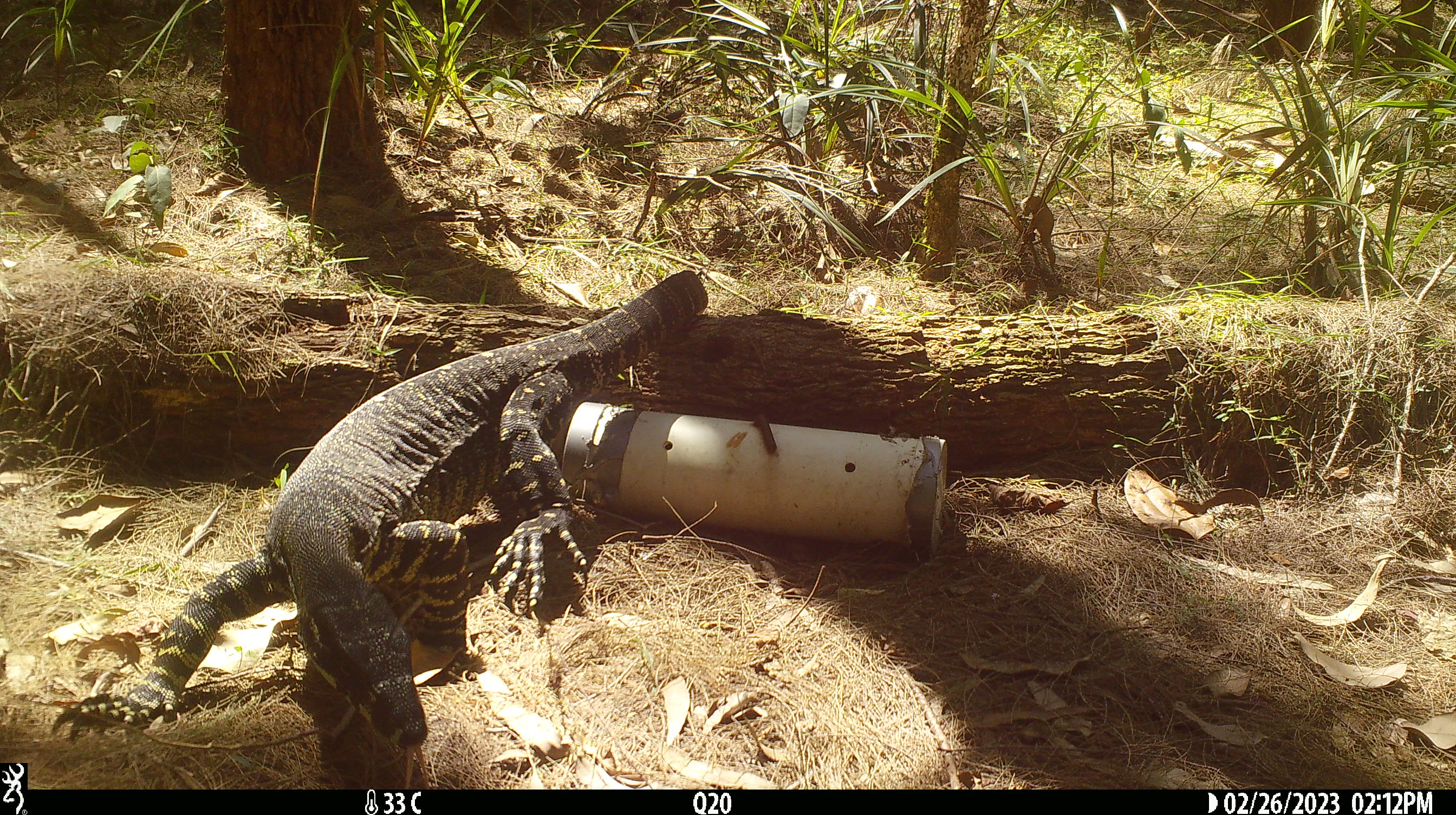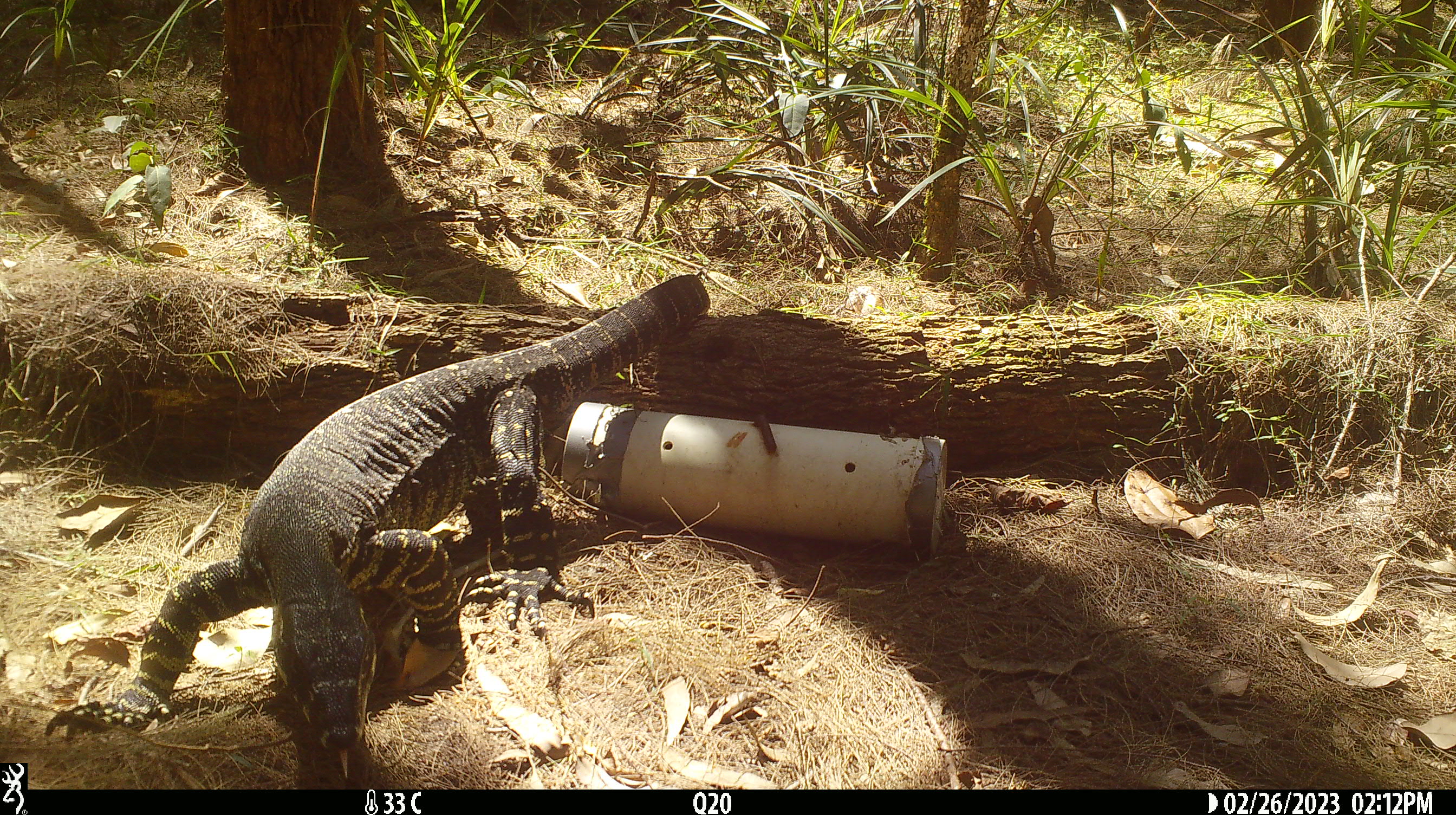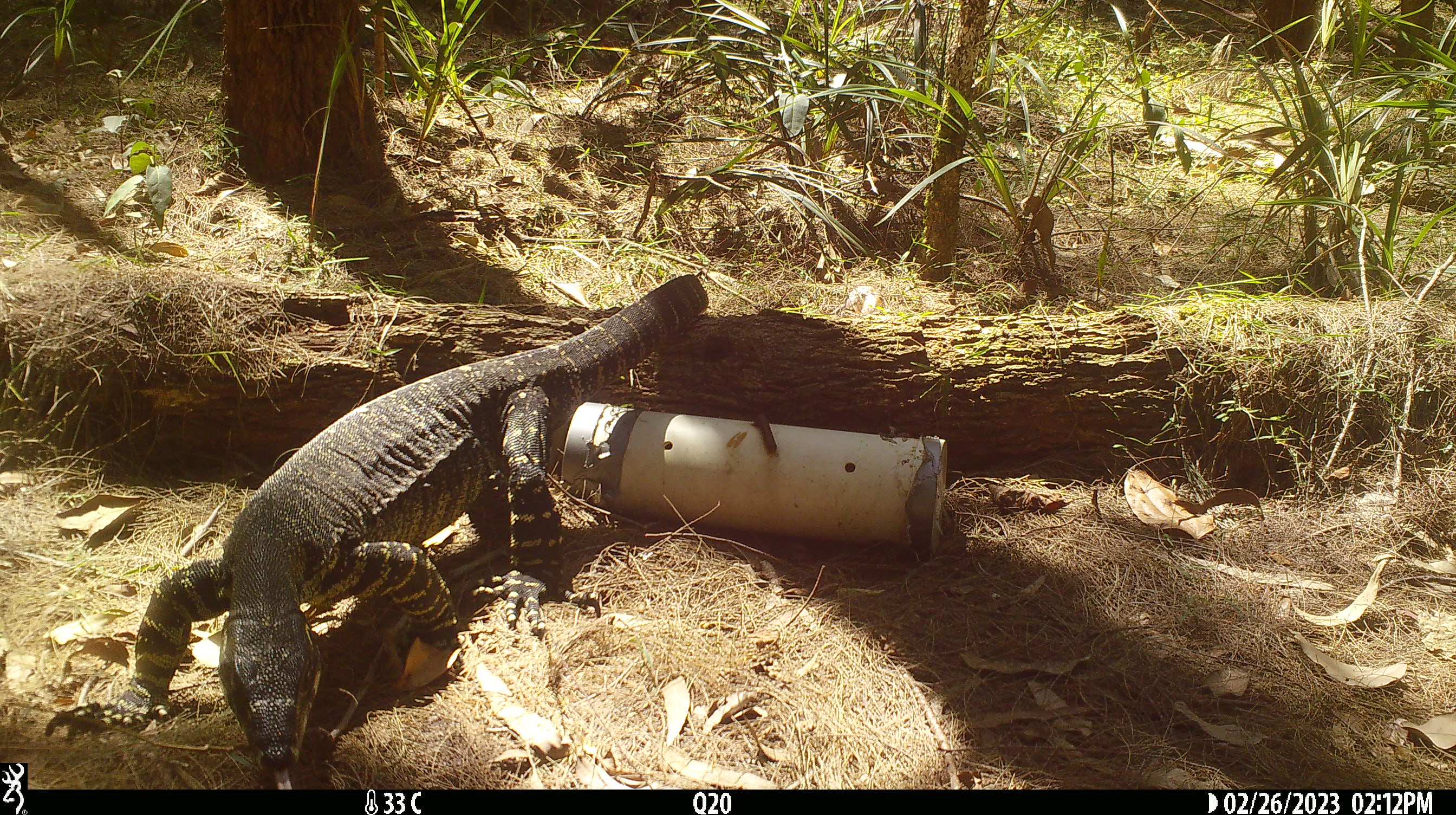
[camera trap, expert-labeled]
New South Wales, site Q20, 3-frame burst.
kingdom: Animalia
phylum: Chordata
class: Reptilia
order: Squamata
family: Varanidae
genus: Varanus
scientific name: Varanus varius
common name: lace monitor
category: goanna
Goanna (lace monitor) (Varanus varius).